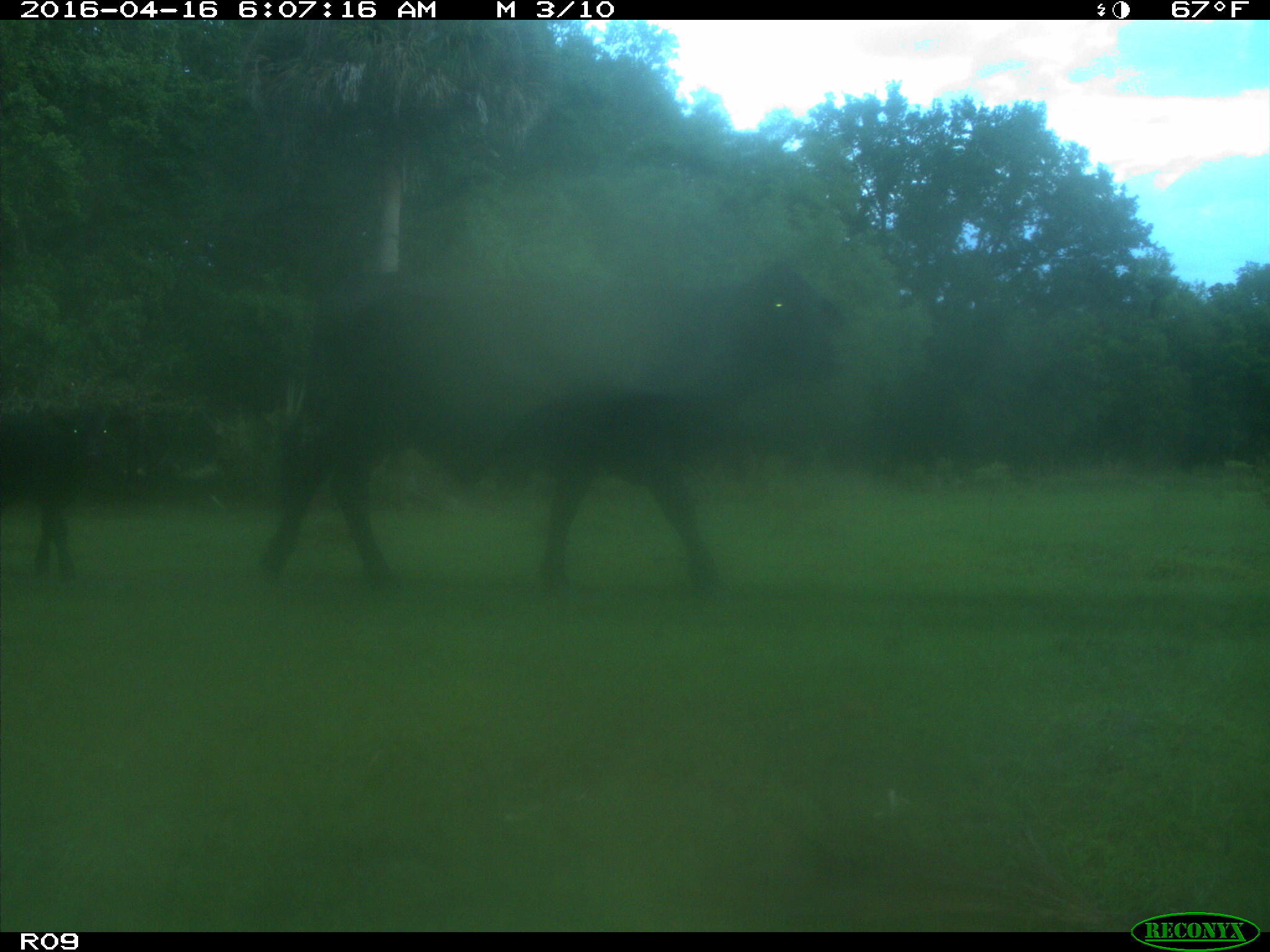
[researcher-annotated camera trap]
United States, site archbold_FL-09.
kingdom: Animalia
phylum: Chordata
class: Mammalia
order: Artiodactyla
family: Bovidae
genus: Bos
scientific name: Bos taurus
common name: domestic cow